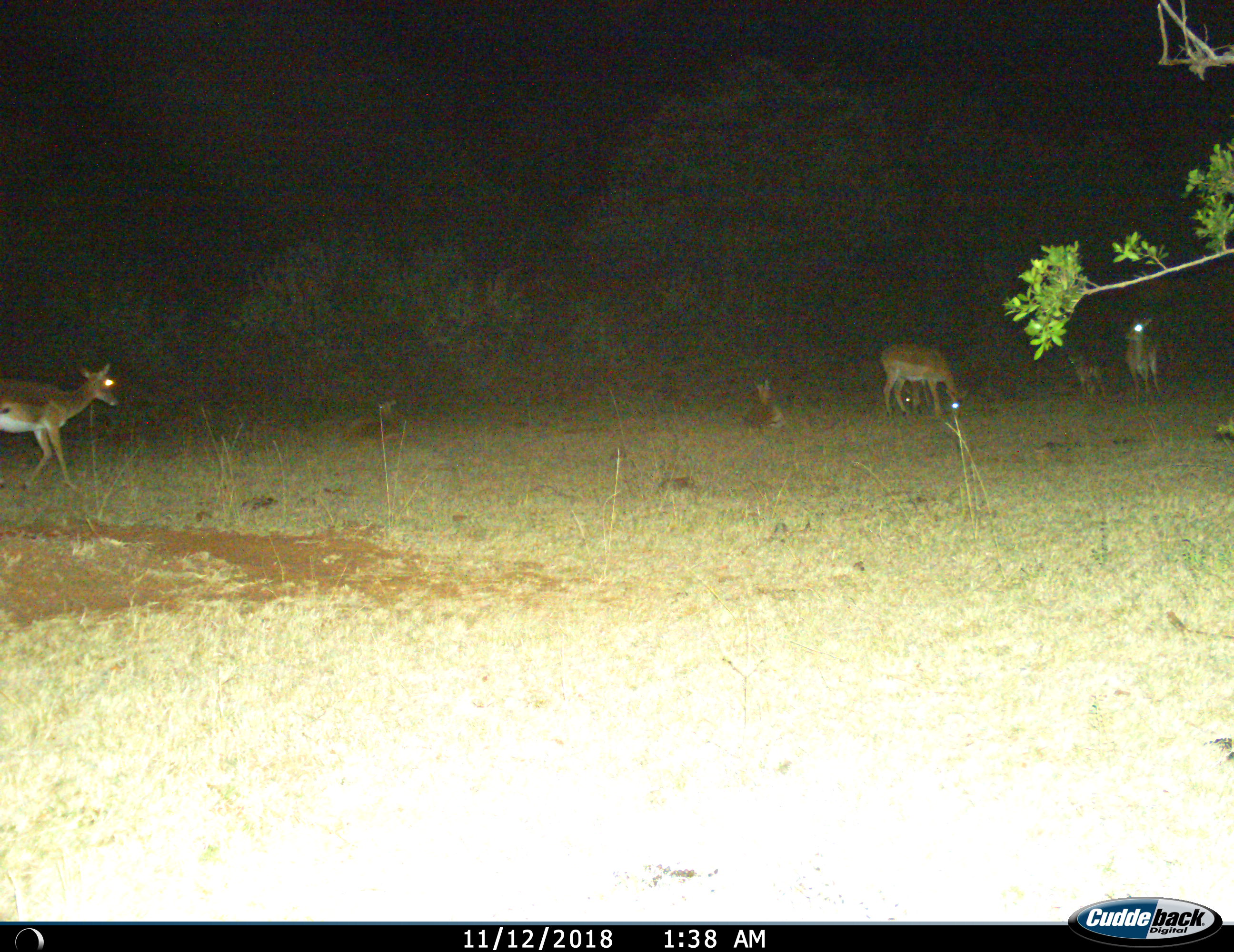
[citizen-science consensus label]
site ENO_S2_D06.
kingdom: Animalia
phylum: Chordata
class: Mammalia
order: Artiodactyla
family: Bovidae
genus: Aepyceros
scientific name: Aepyceros melampus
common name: impala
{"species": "impala (Aepyceros melampus)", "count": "7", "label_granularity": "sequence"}